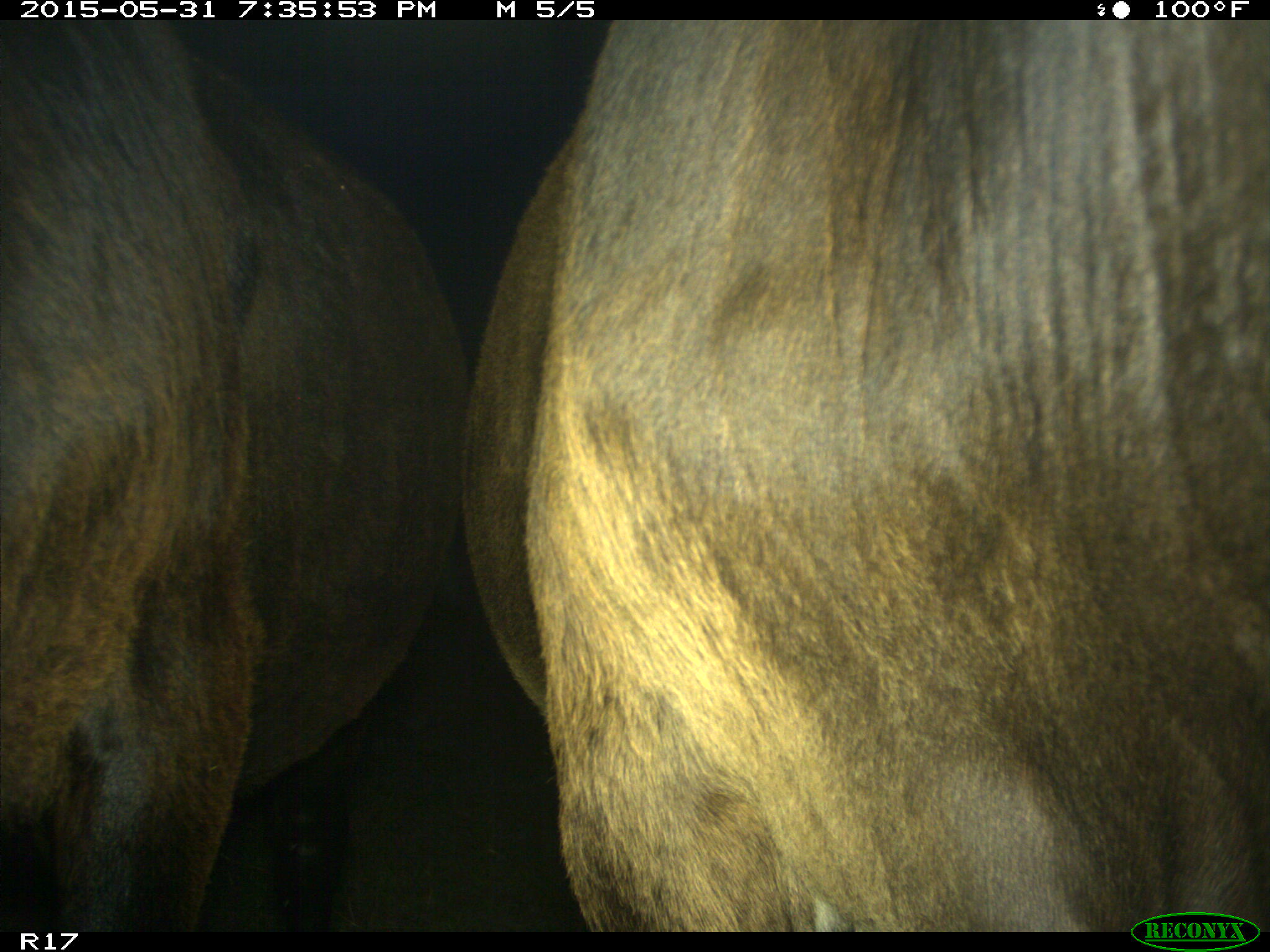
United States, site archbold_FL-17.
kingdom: Animalia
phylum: Chordata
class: Mammalia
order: Artiodactyla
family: Bovidae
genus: Bos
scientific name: Bos taurus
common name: domestic cow